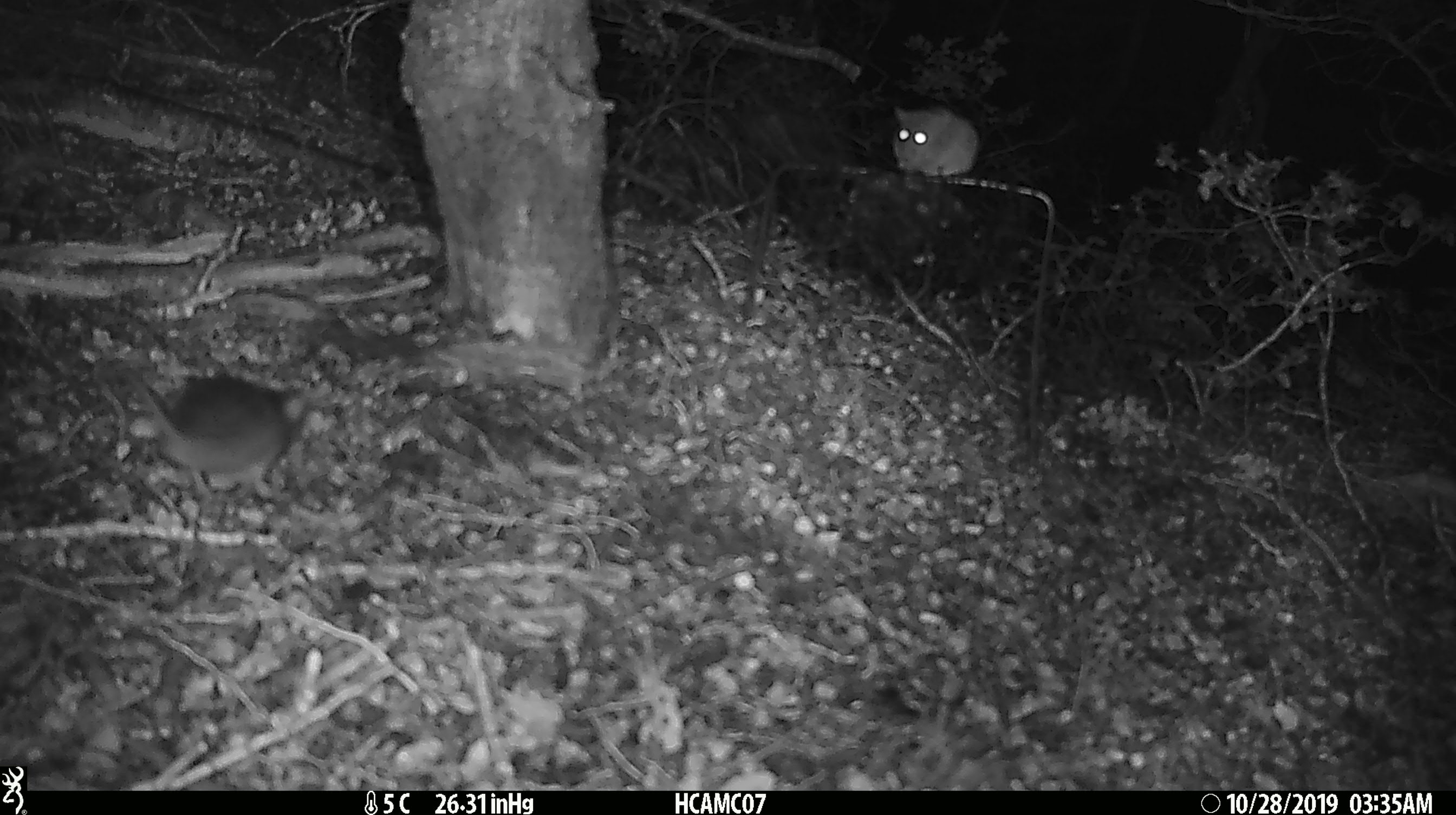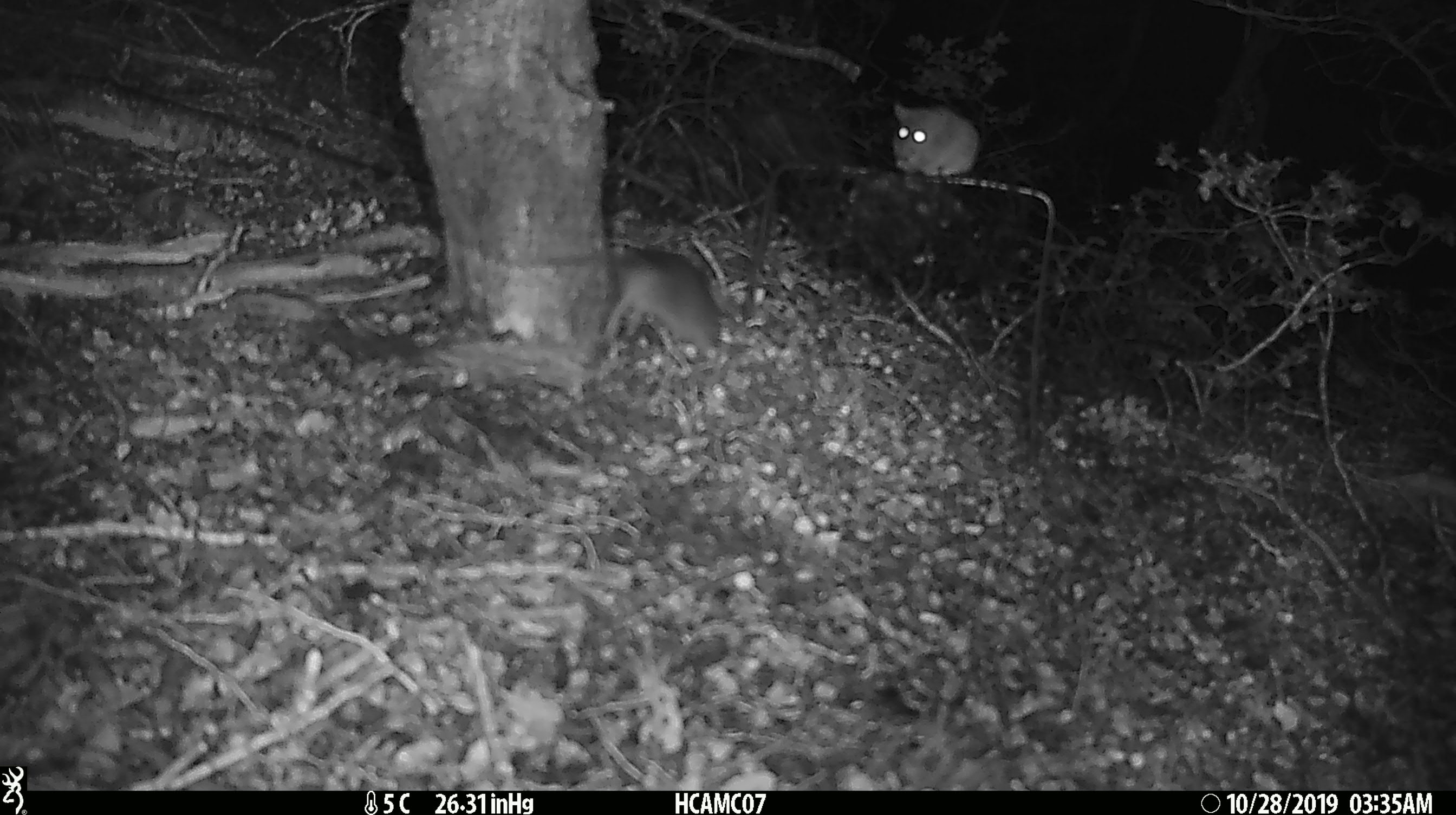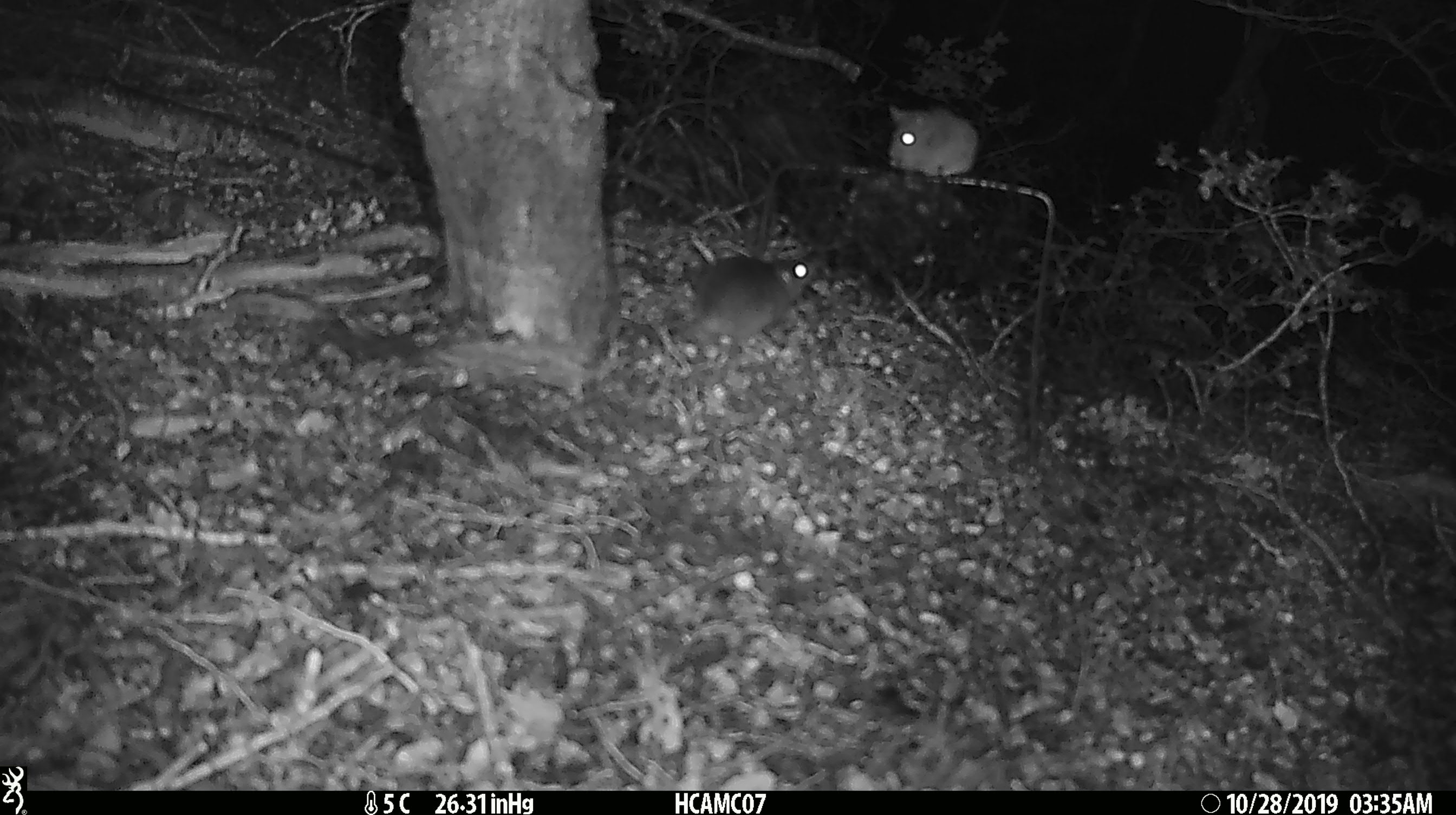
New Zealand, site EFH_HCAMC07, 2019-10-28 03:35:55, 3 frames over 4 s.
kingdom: Animalia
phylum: Chordata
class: Mammalia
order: Rodentia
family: Muridae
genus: Mus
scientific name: Mus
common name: mouse